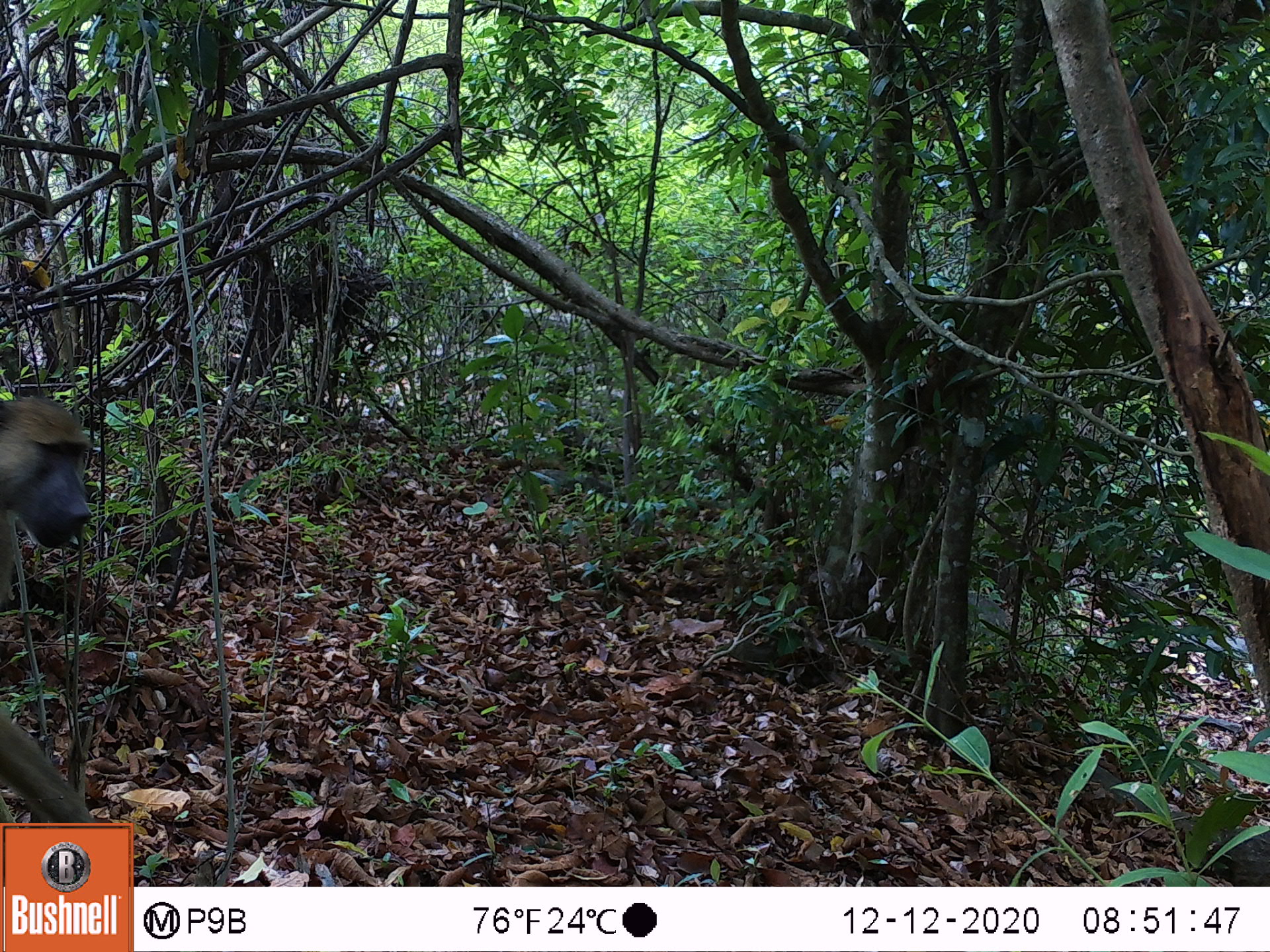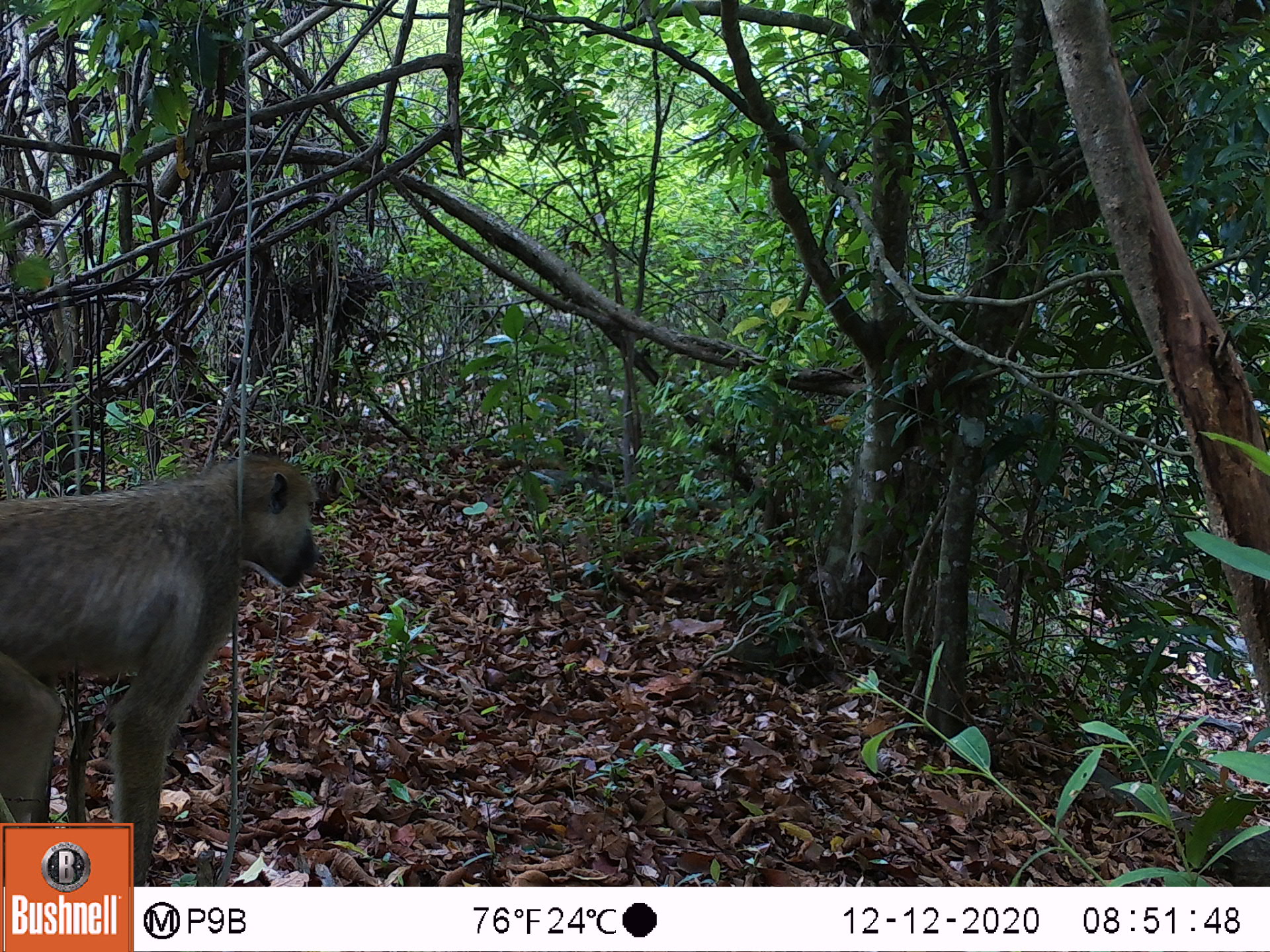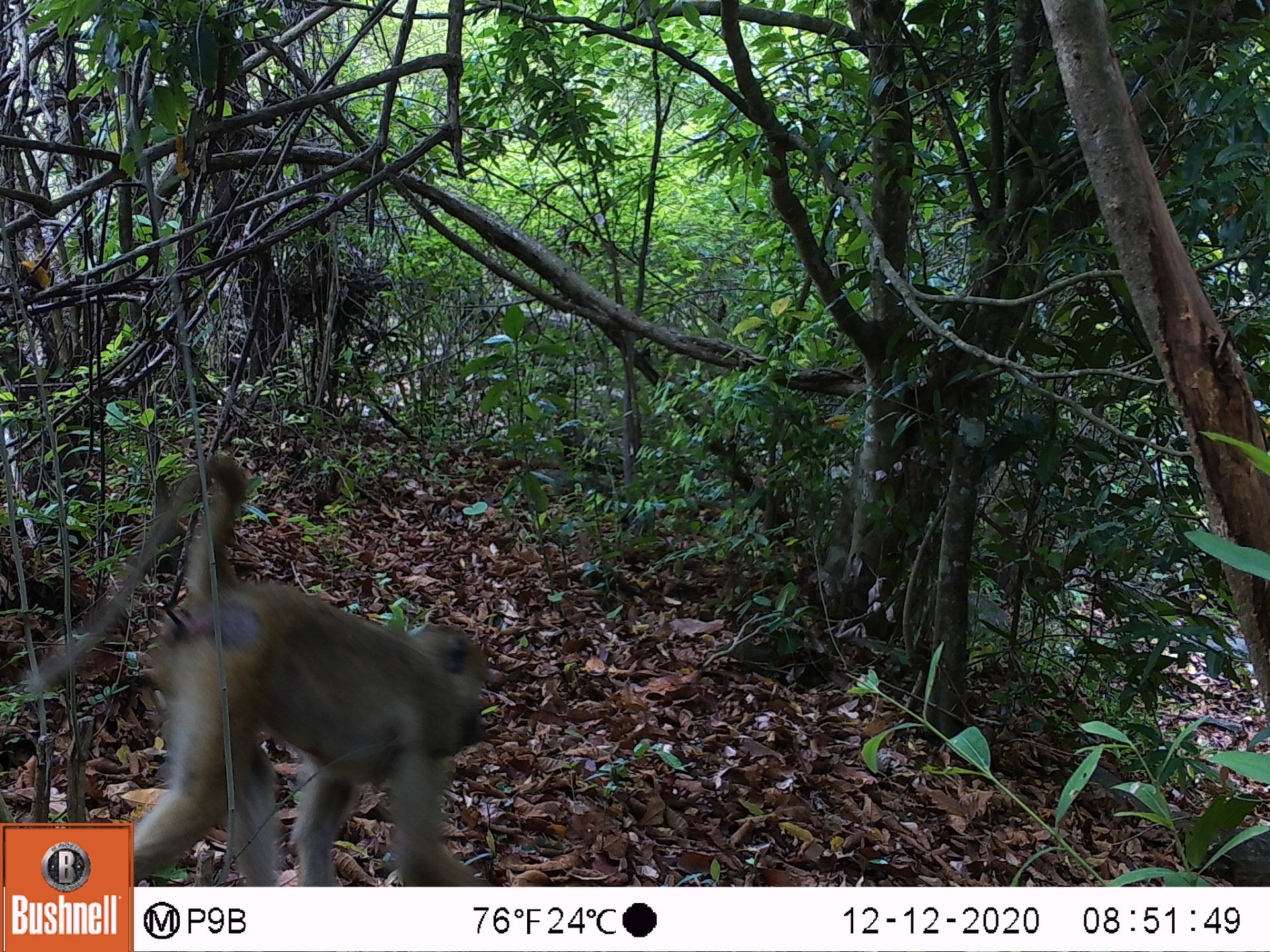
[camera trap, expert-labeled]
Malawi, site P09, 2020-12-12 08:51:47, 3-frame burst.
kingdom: Animalia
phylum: Chordata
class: Mammalia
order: Primates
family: Cercopithecidae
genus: Papio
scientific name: Papio cynocephalus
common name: yellow baboon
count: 1